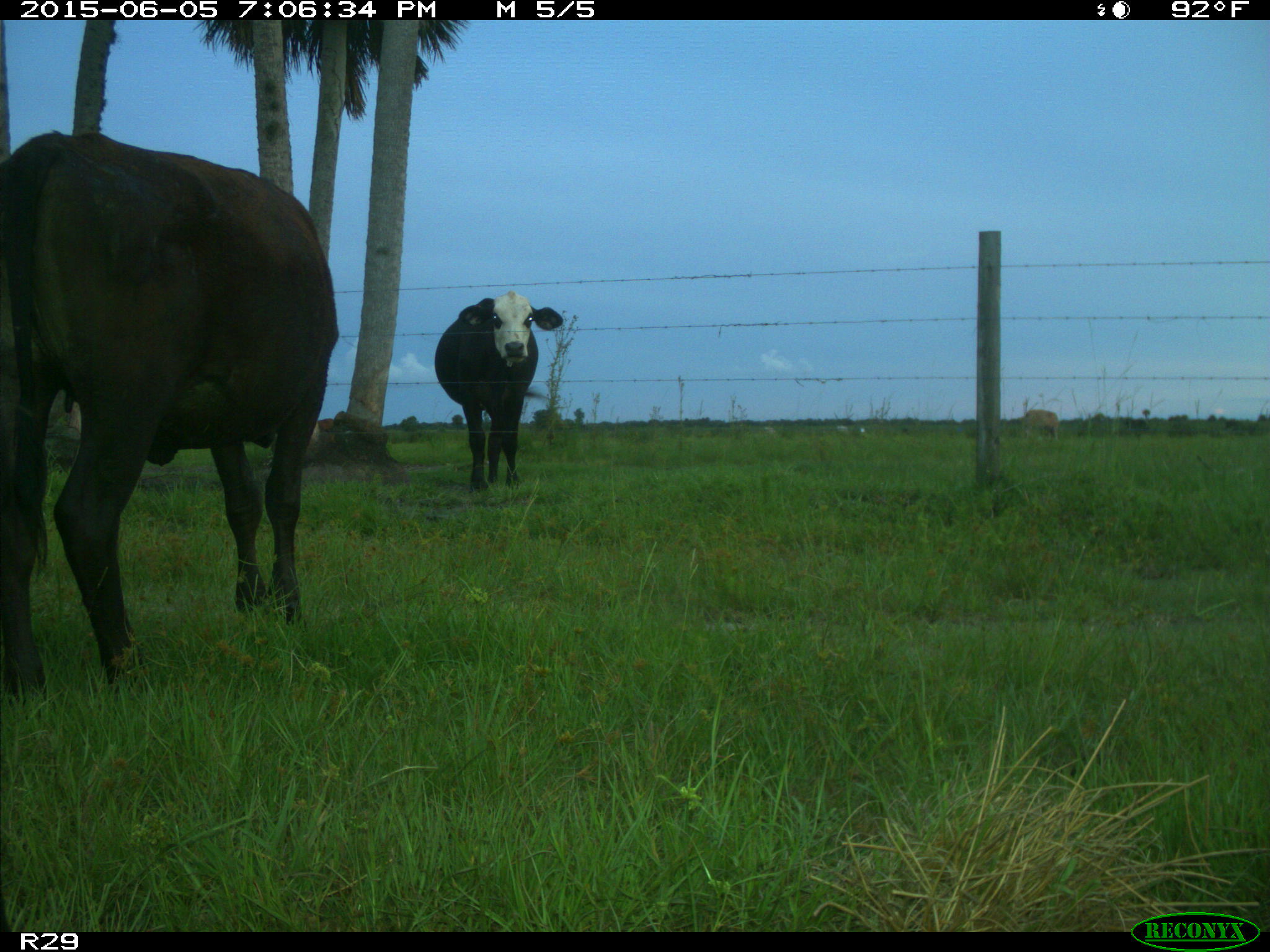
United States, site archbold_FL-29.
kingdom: Animalia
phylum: Chordata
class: Mammalia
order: Artiodactyla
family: Bovidae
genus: Bos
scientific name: Bos taurus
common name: domestic cow